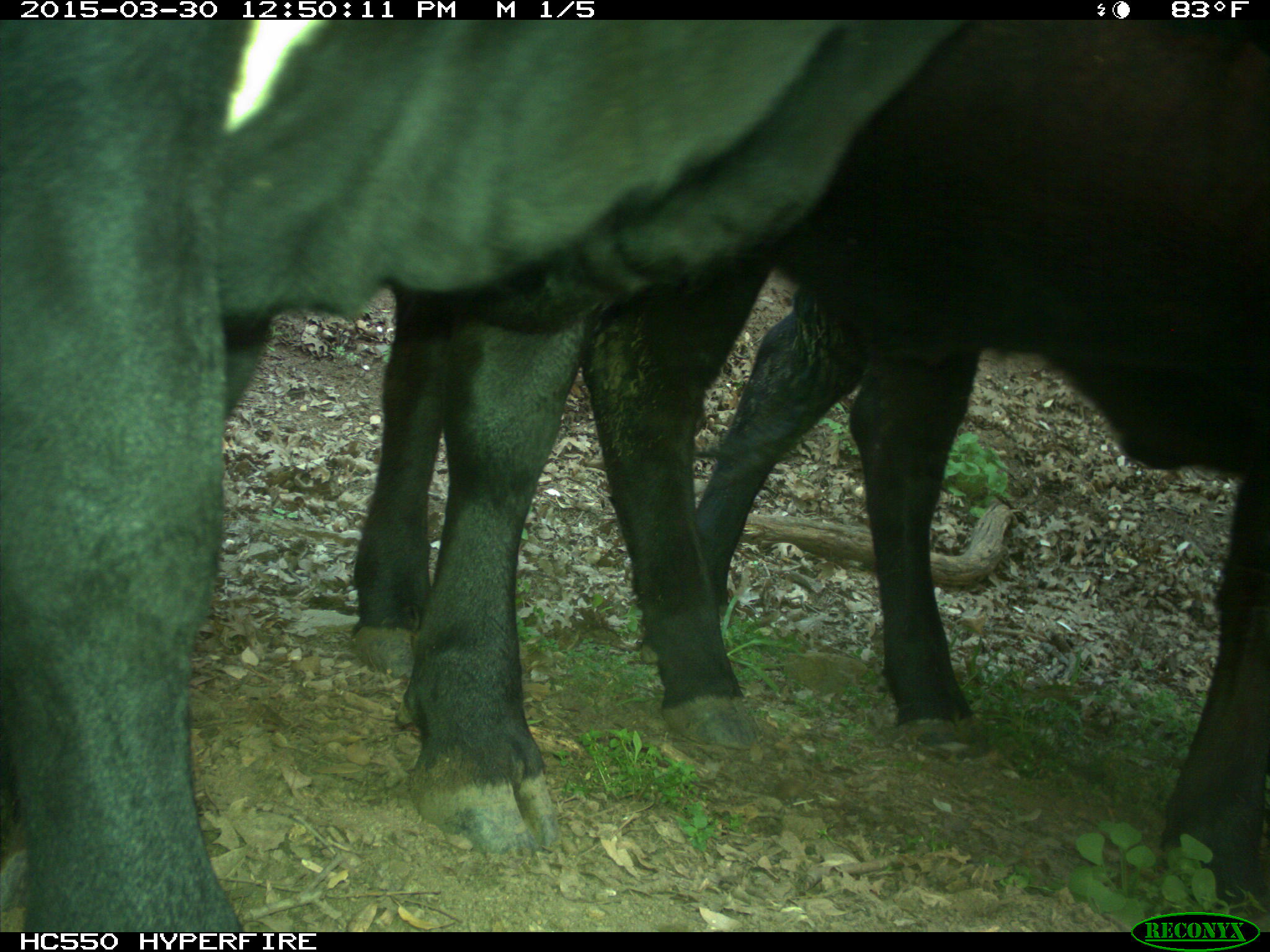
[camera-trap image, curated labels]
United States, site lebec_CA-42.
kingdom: Animalia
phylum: Chordata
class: Mammalia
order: Artiodactyla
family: Bovidae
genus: Bos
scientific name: Bos taurus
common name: domestic cow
Bos taurus (domestic cow).